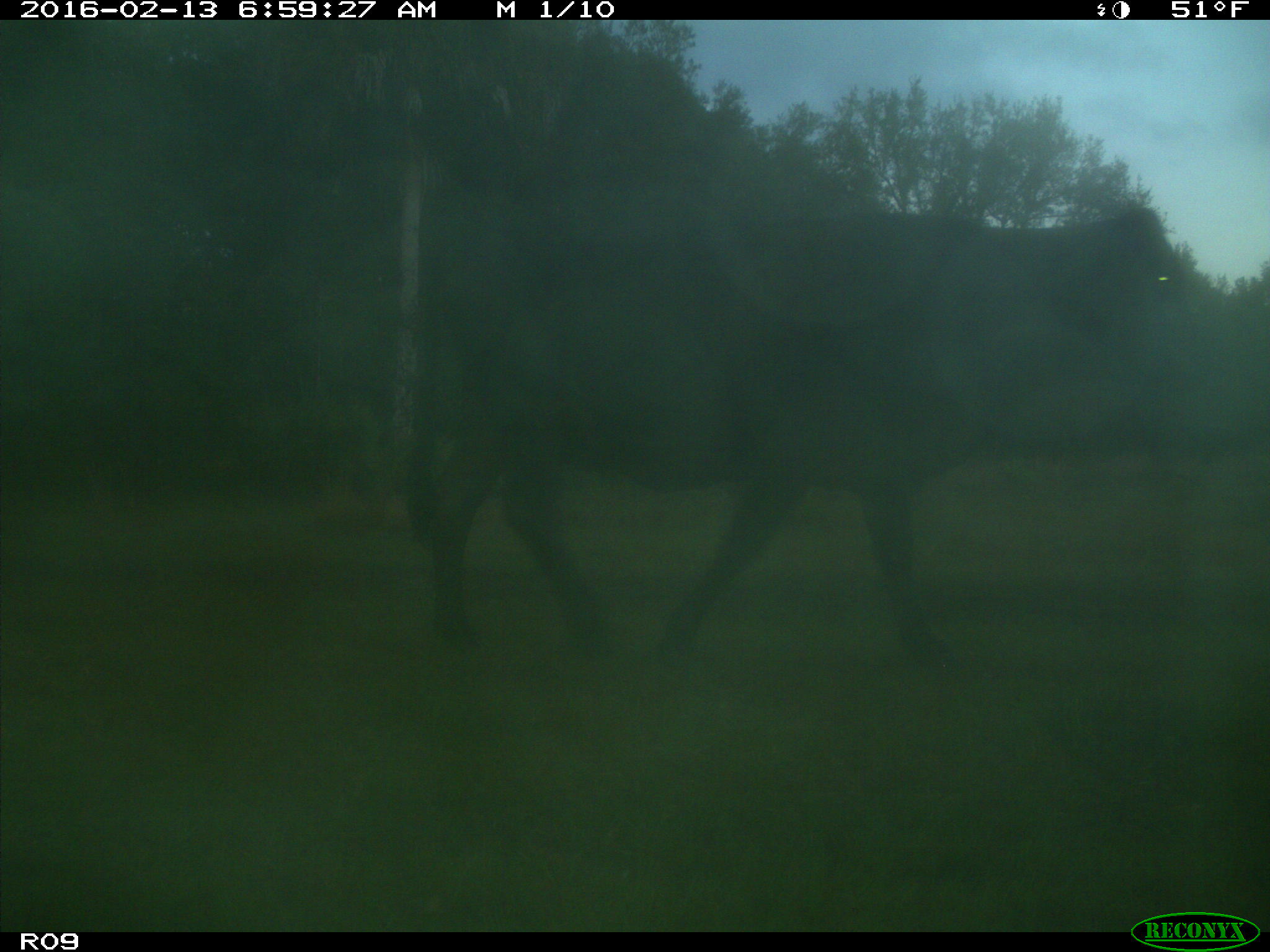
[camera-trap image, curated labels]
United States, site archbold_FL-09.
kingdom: Animalia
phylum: Chordata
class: Mammalia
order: Artiodactyla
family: Bovidae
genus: Bos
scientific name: Bos taurus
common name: domestic cow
Bos taurus (domestic cow).